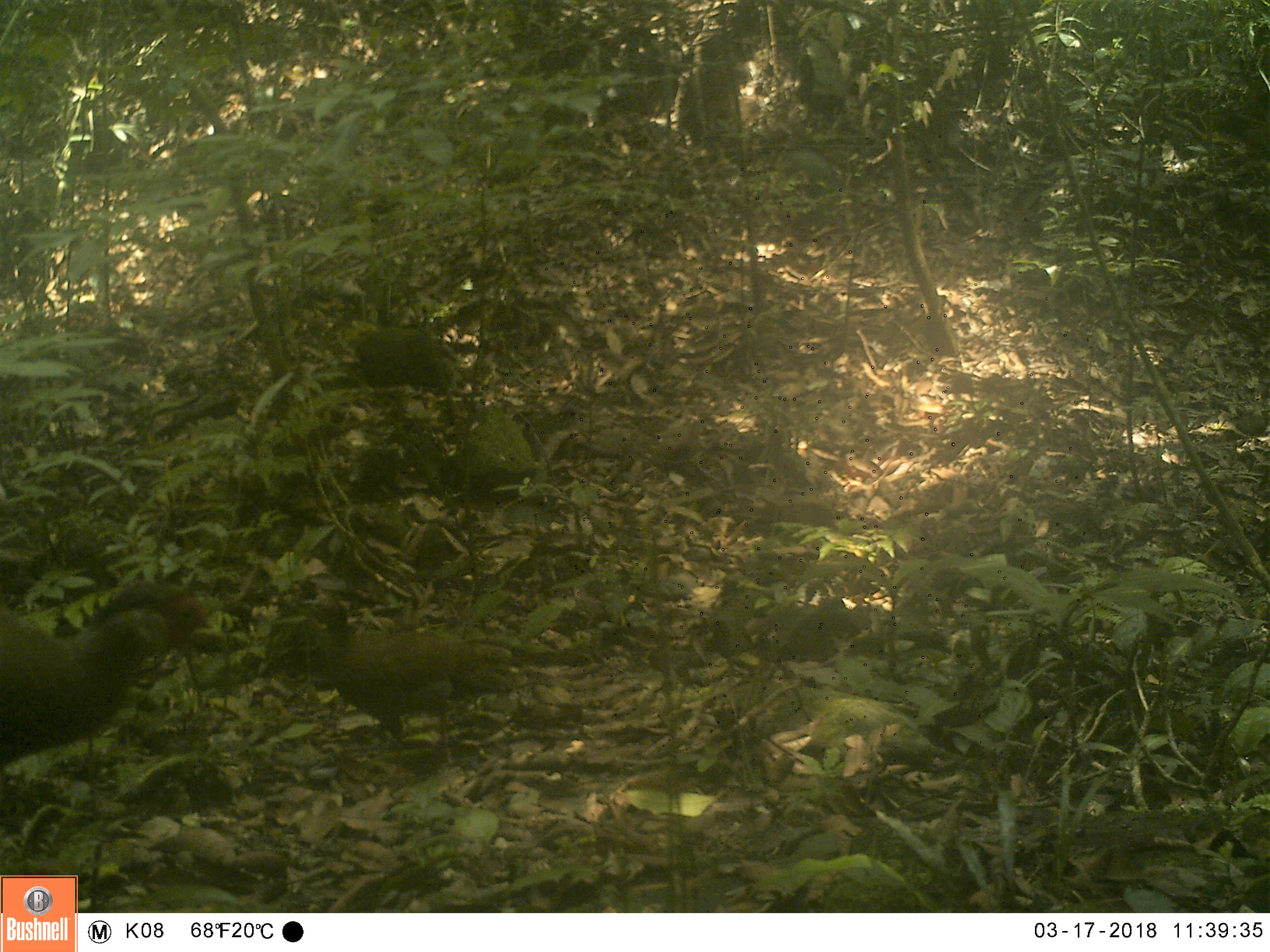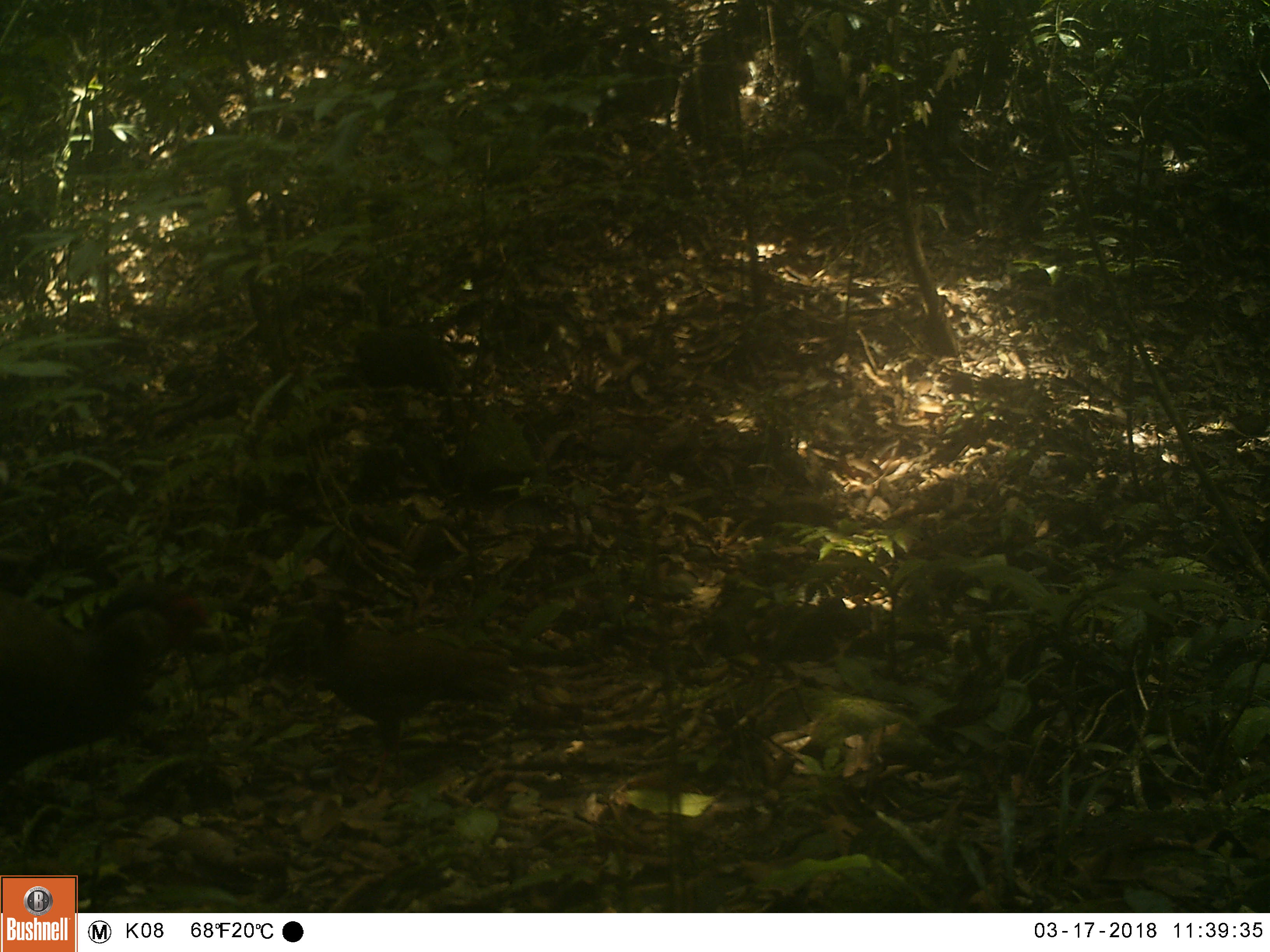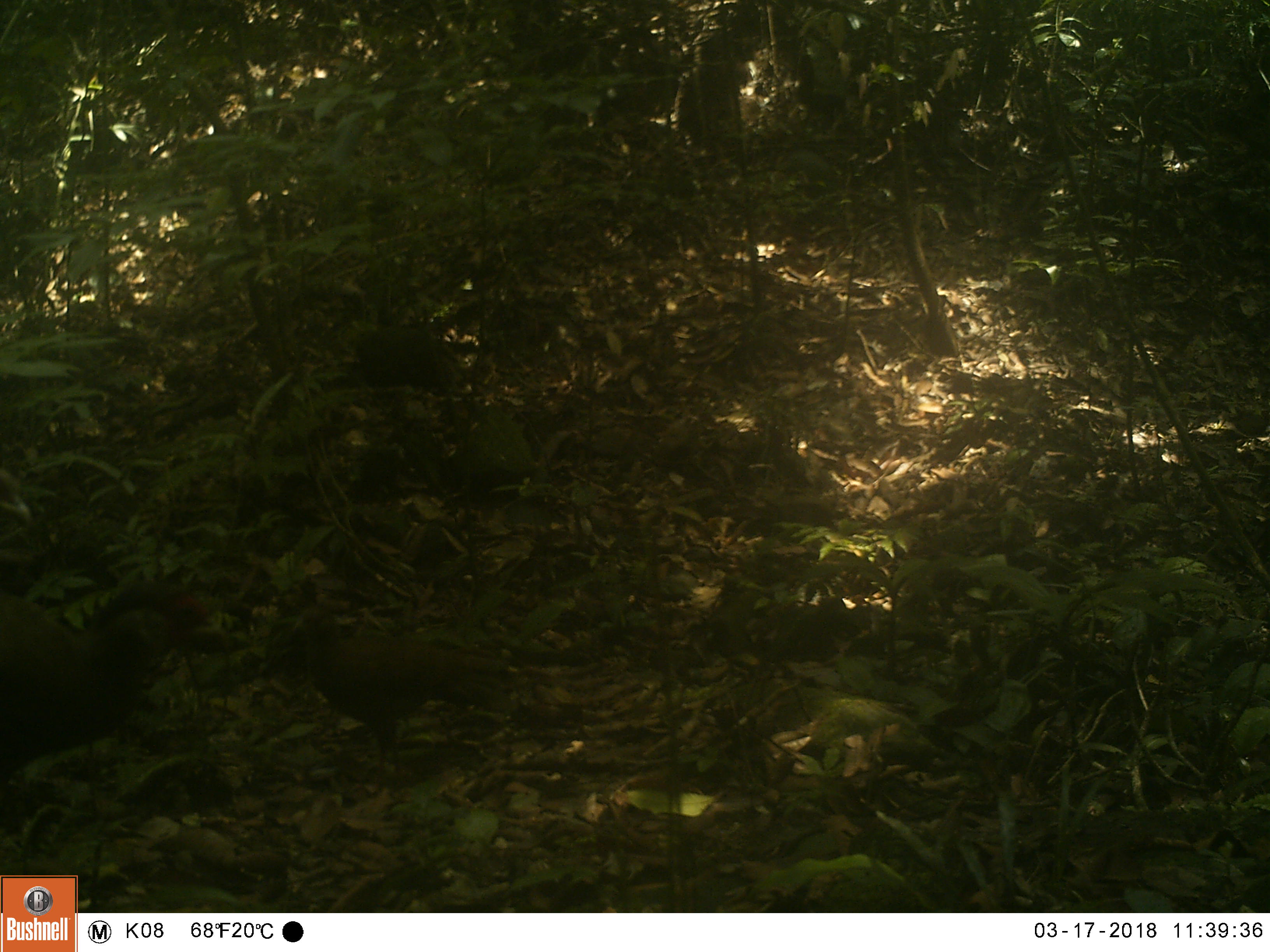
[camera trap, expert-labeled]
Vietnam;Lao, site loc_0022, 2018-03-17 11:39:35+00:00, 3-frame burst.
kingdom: Animalia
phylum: Chordata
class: Aves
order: Galliformes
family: Phasianidae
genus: Lophura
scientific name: Lophura nycthemera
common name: silver pheasant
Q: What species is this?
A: Silver pheasant (Lophura nycthemera).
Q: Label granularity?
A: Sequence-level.